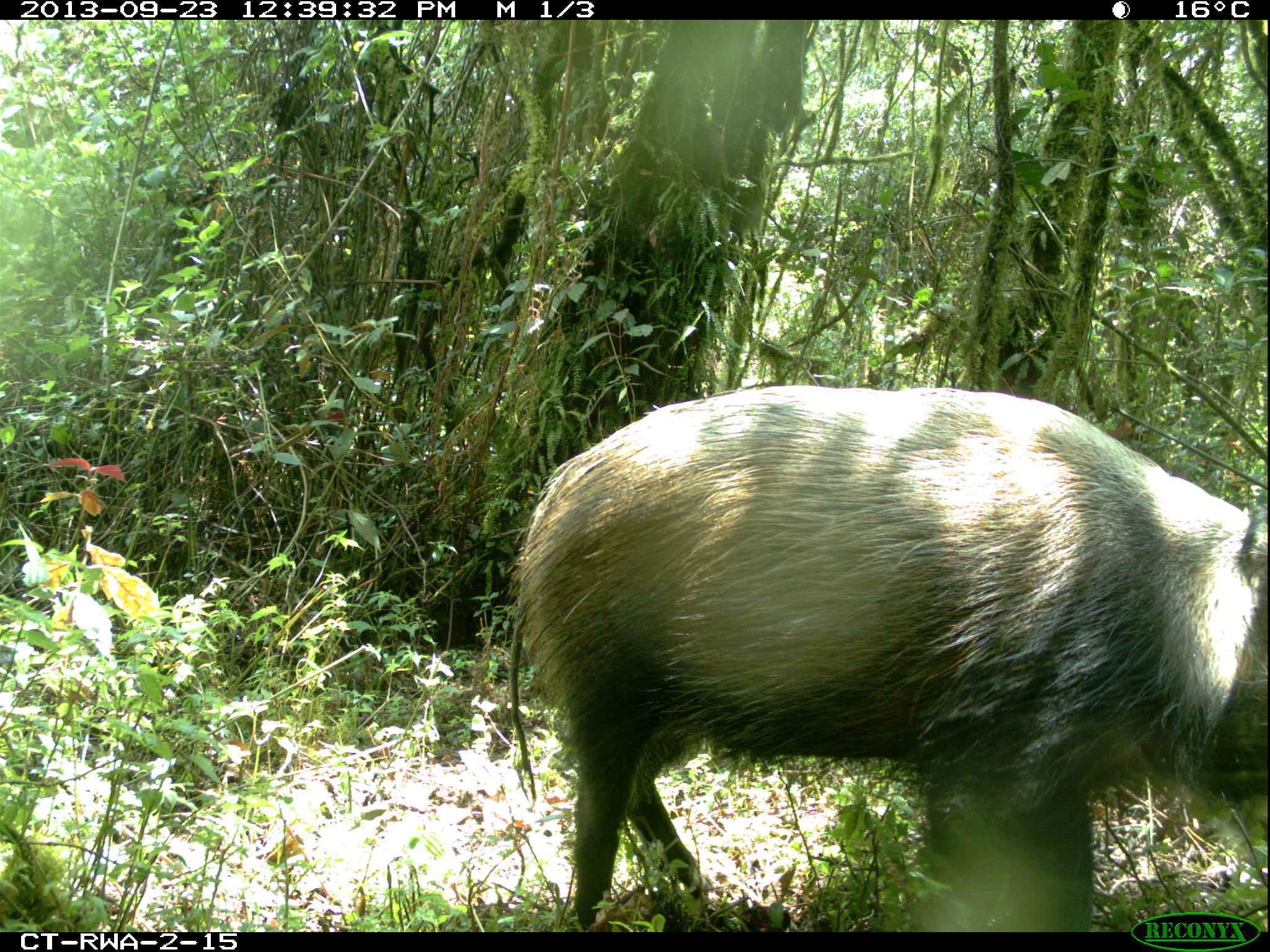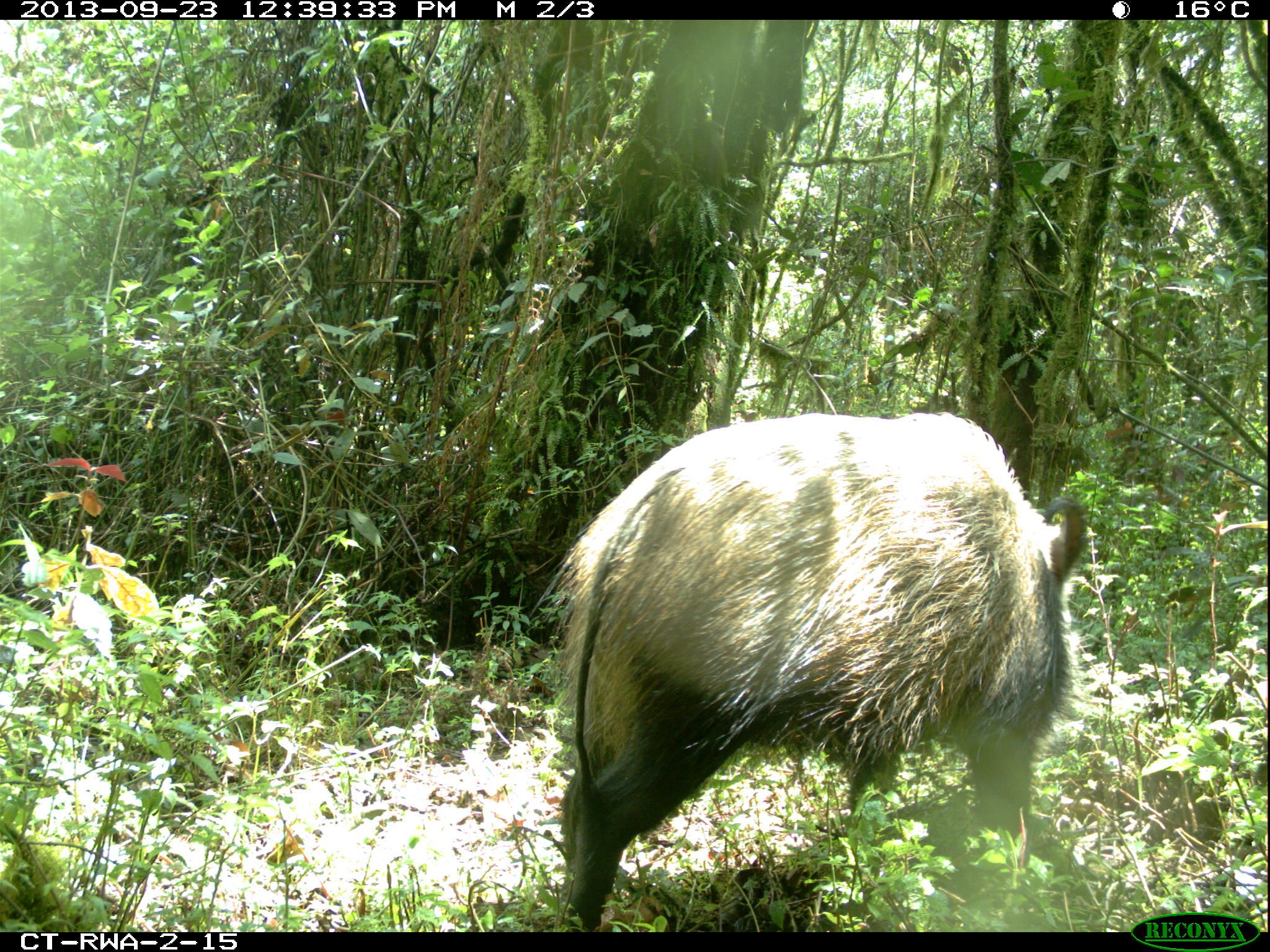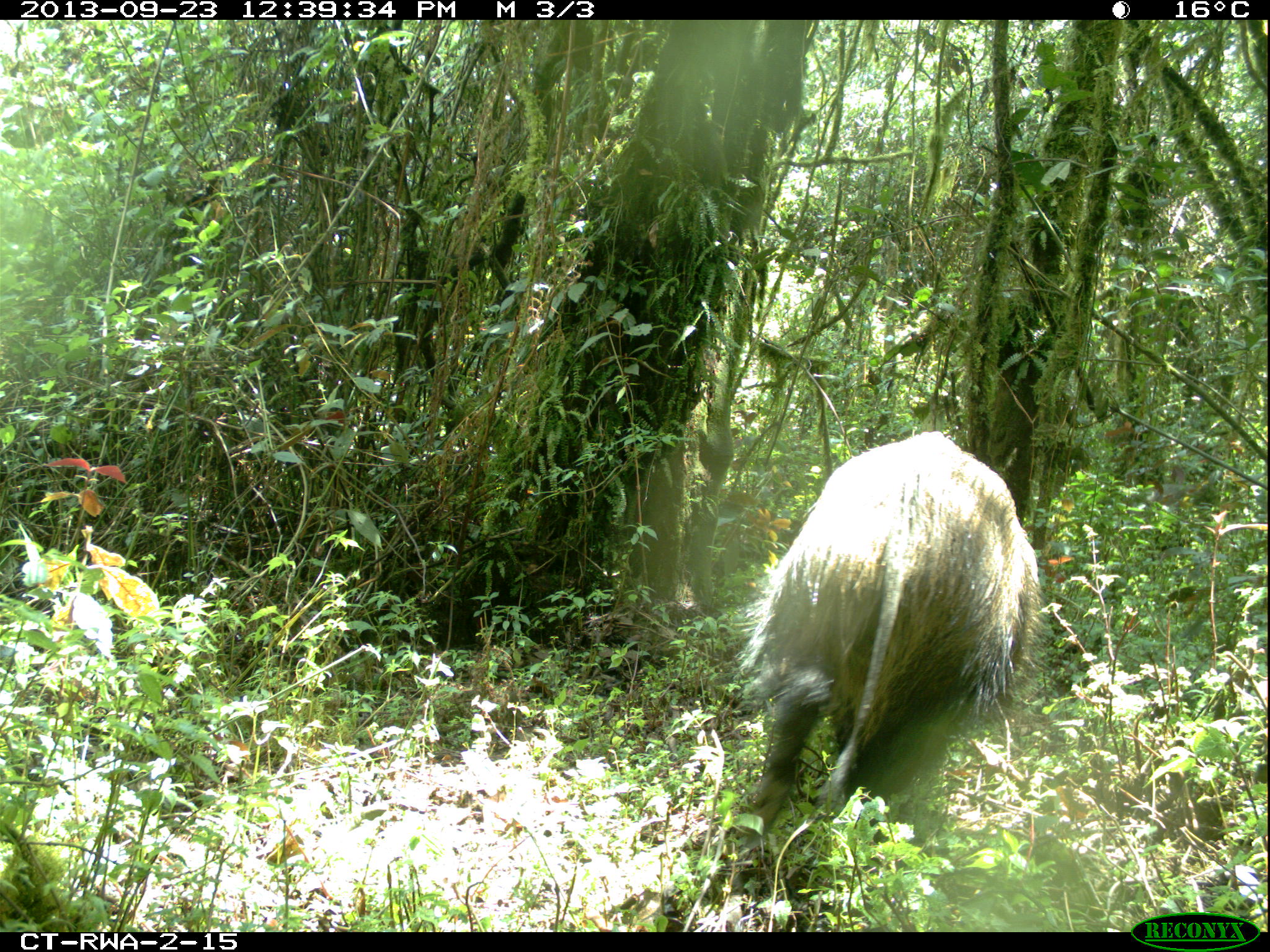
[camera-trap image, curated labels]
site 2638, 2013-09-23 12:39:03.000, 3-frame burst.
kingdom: Animalia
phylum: Chordata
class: Mammalia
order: Artiodactyla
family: Suidae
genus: Potamochoerus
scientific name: Potamochoerus larvatus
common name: bushpig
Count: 2.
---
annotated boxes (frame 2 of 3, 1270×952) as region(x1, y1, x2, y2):
potamochoerus larvatus: region(531, 403, 1090, 933)